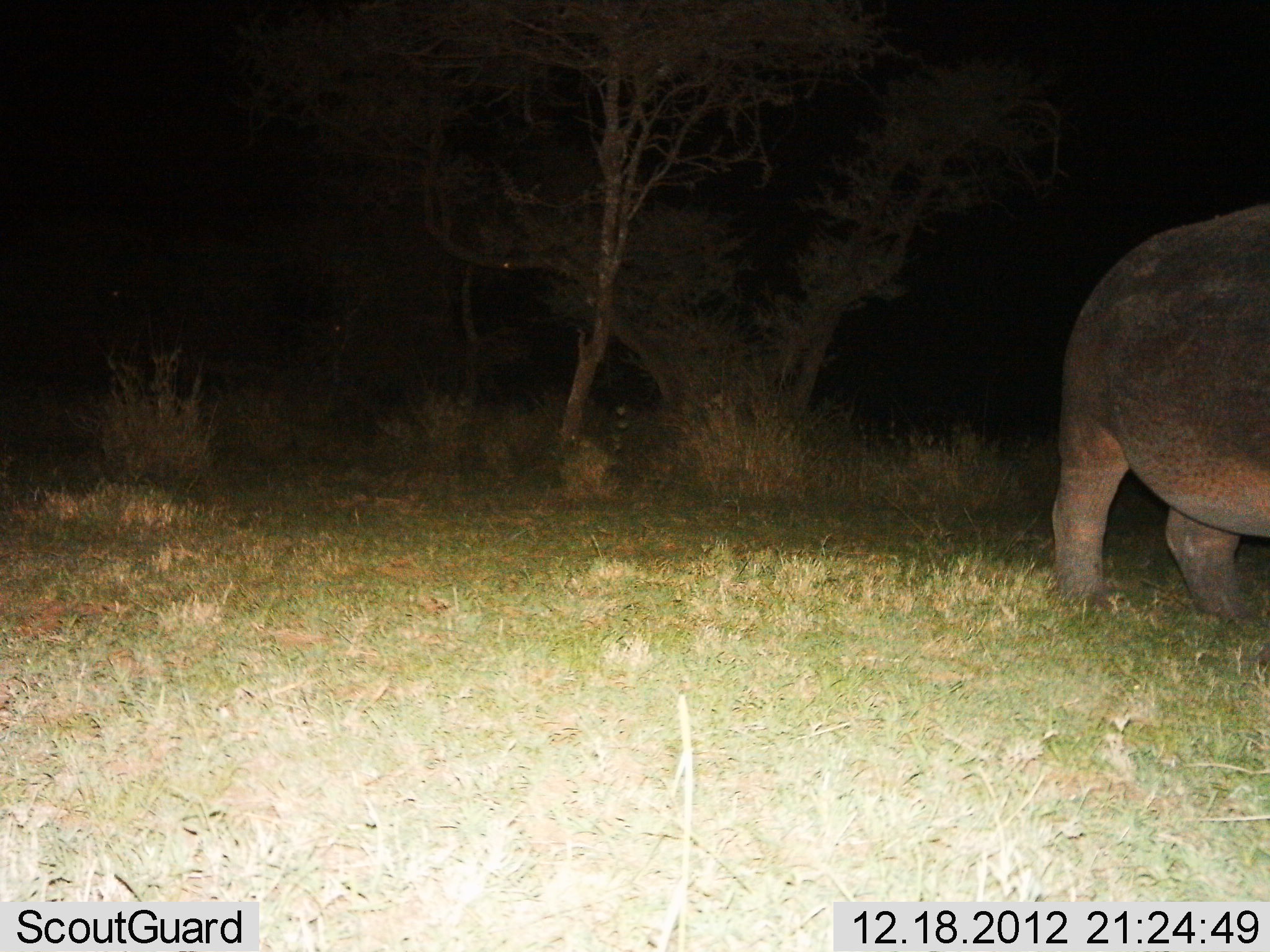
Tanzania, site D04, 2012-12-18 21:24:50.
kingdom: Animalia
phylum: Chordata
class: Mammalia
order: Artiodactyla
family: Hippopotamidae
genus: Hippopotamus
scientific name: Hippopotamus amphibius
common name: hippopotamus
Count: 1.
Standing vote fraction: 71%.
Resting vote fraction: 0%.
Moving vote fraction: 29%.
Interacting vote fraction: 0%.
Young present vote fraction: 0%.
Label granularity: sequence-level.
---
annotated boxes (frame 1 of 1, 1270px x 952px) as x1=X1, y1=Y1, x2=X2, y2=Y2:
animal: x1=1051, y1=203, x2=1270, y2=627